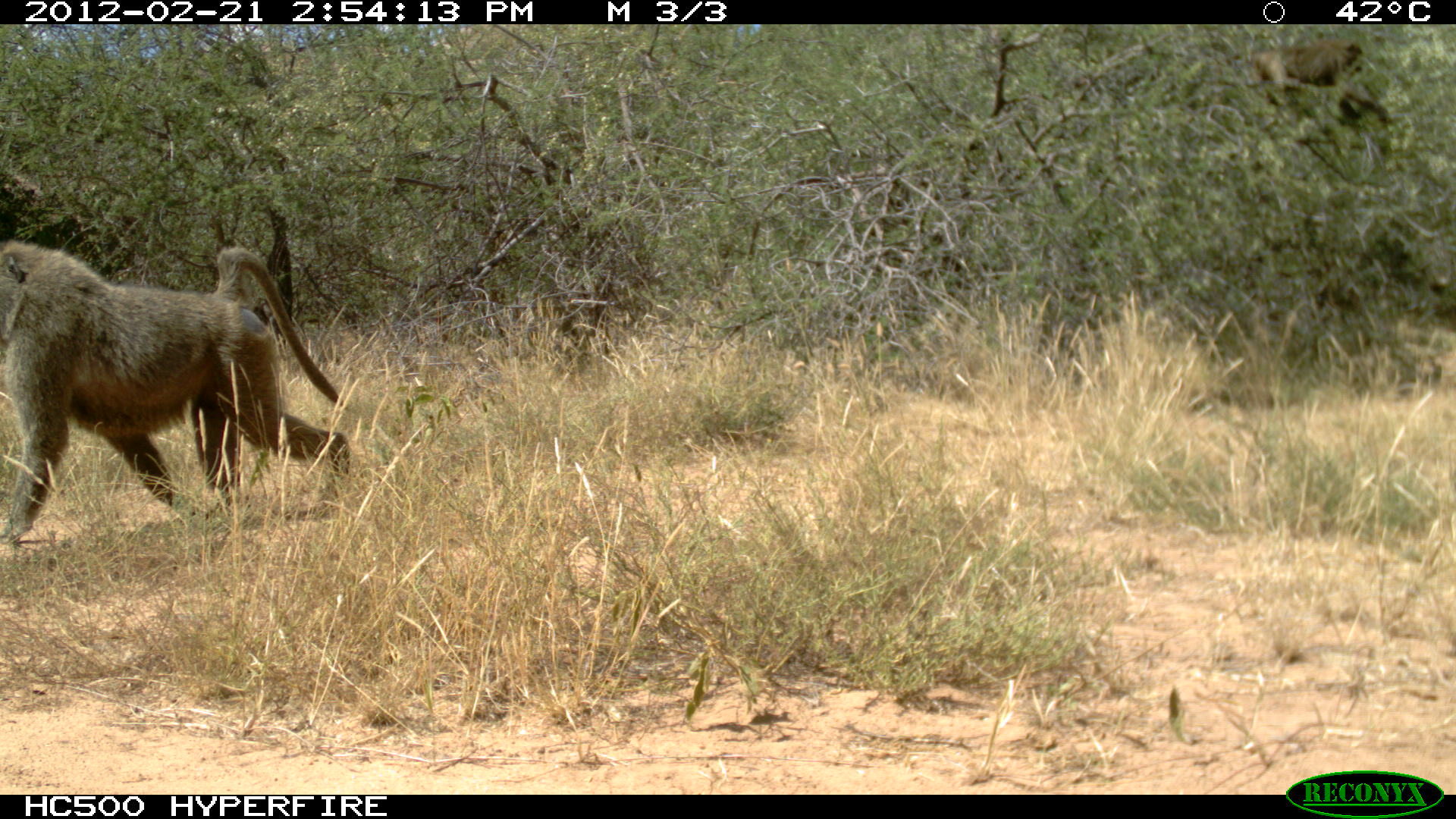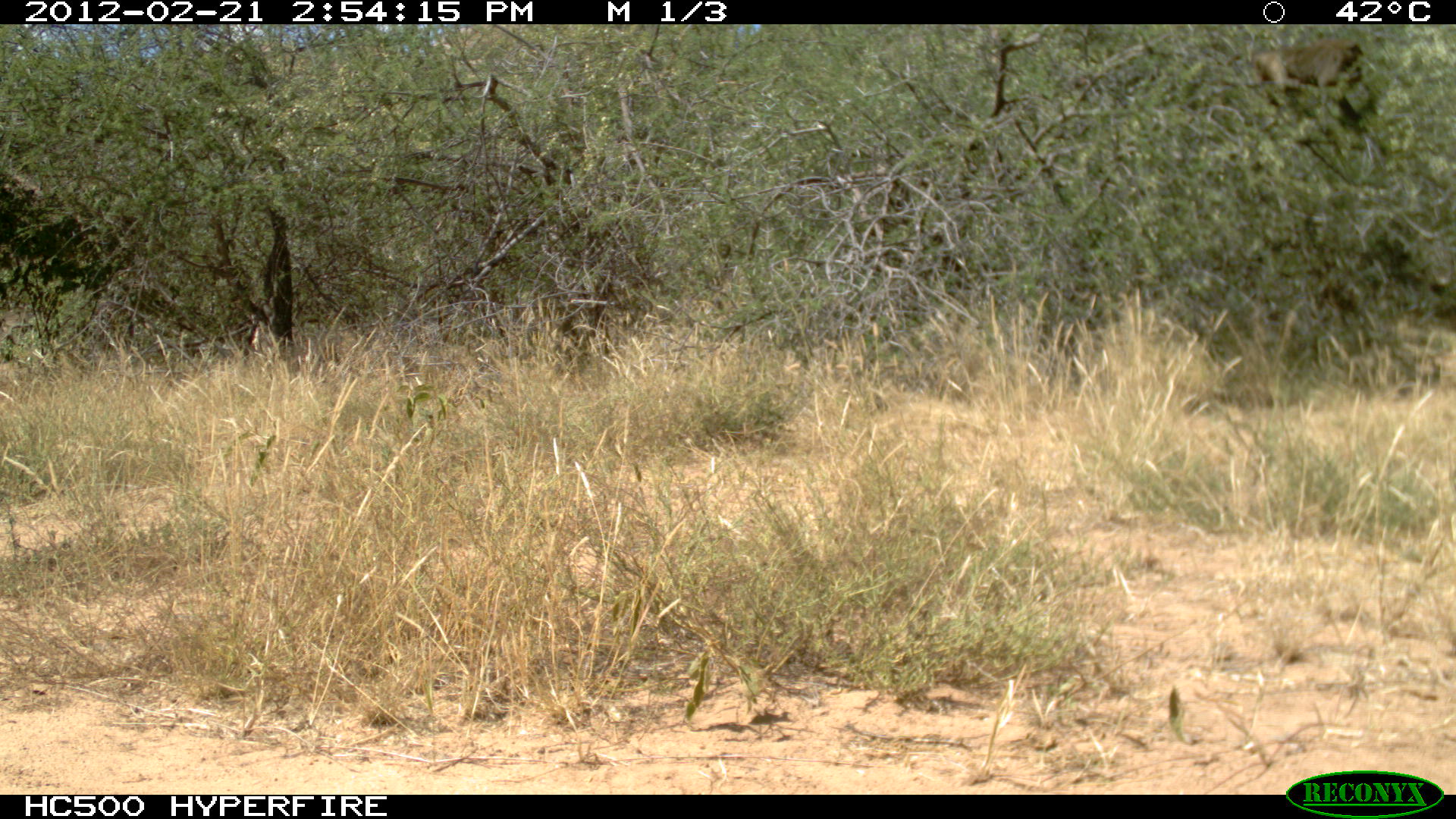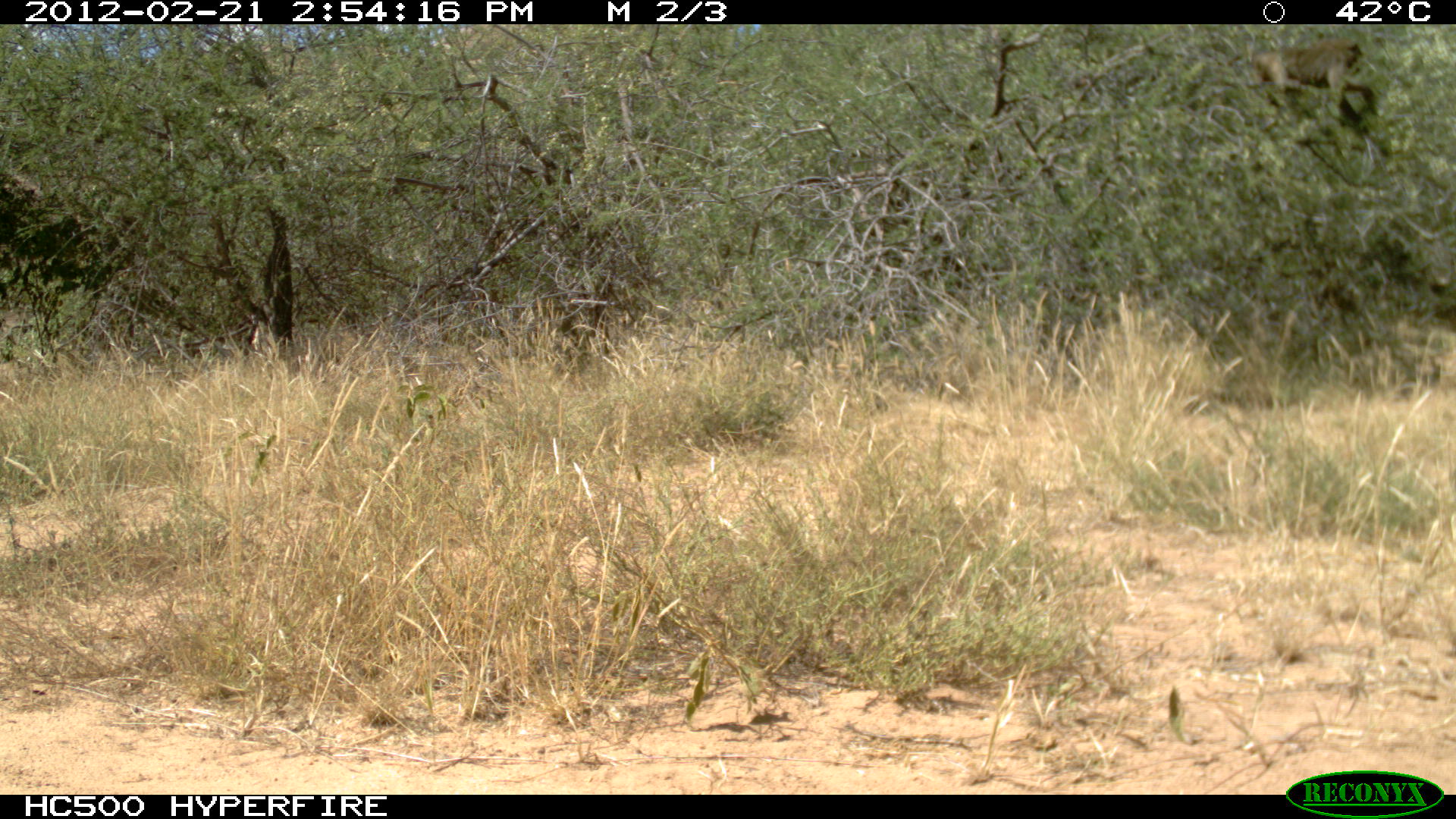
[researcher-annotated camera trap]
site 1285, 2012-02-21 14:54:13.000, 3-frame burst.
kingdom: Animalia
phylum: Chordata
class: Mammalia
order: Primates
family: Cercopithecidae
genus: Papio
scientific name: Papio anubis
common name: olive baboon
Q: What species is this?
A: Papio anubis (olive baboon).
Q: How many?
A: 2.